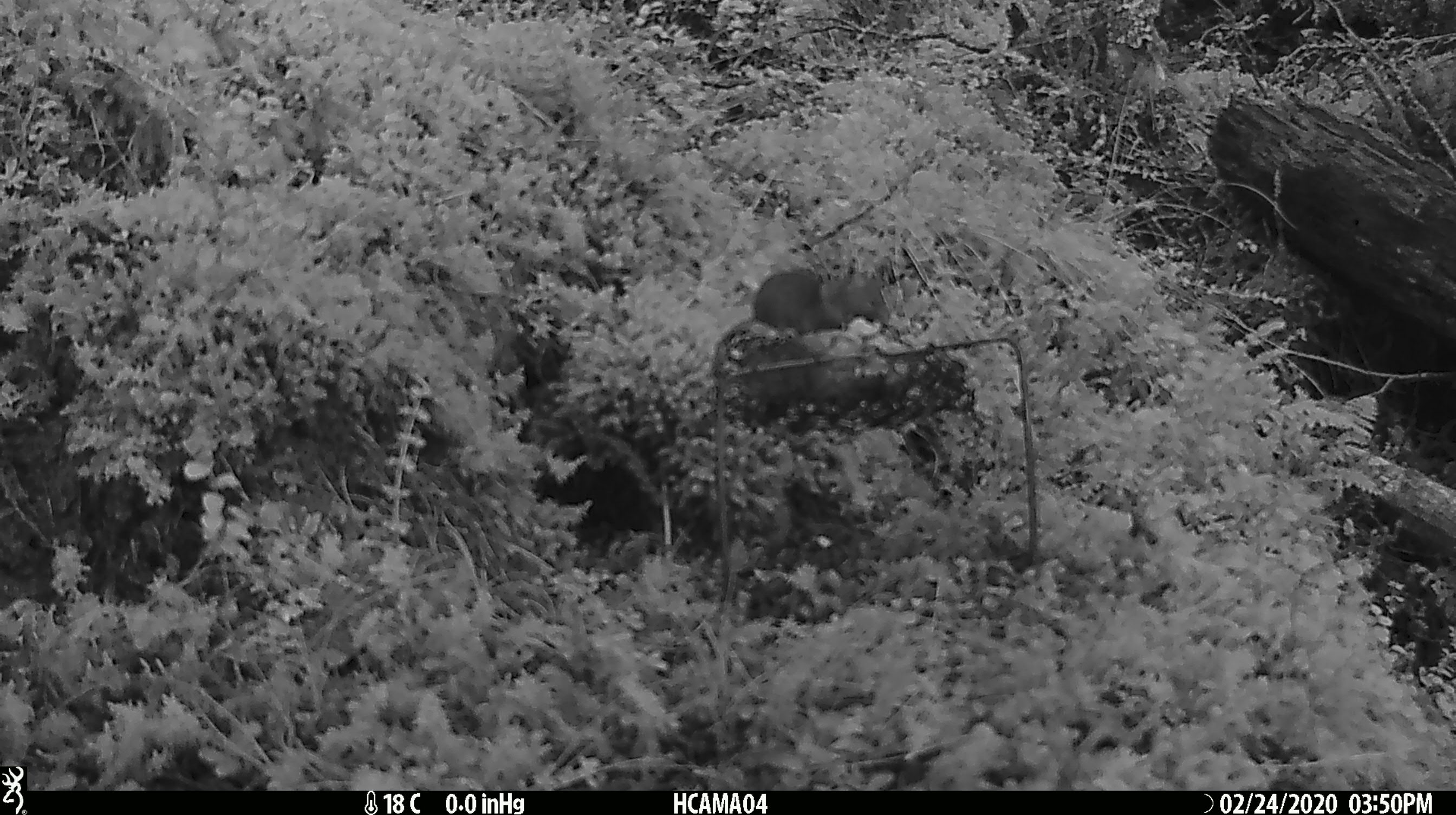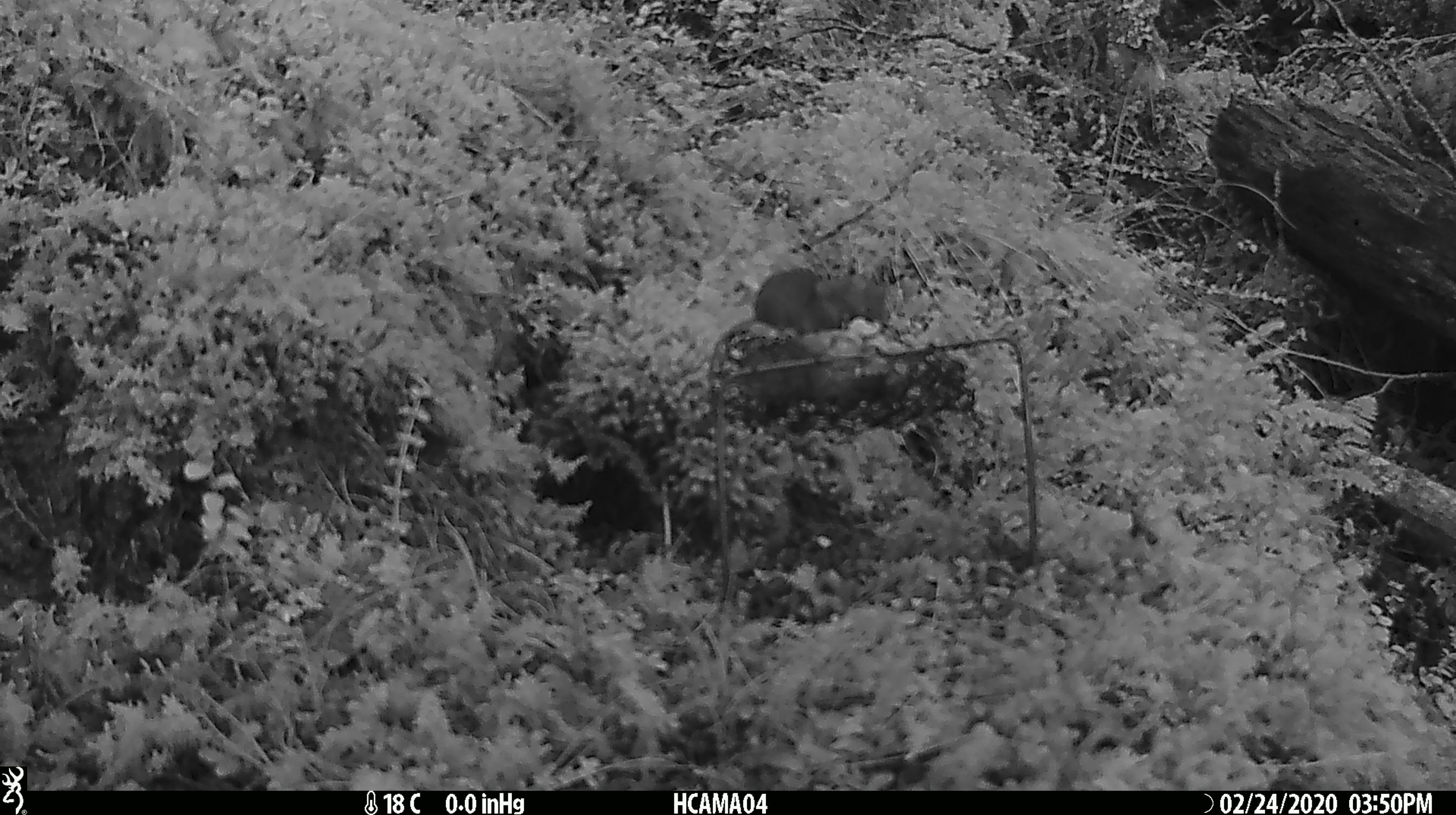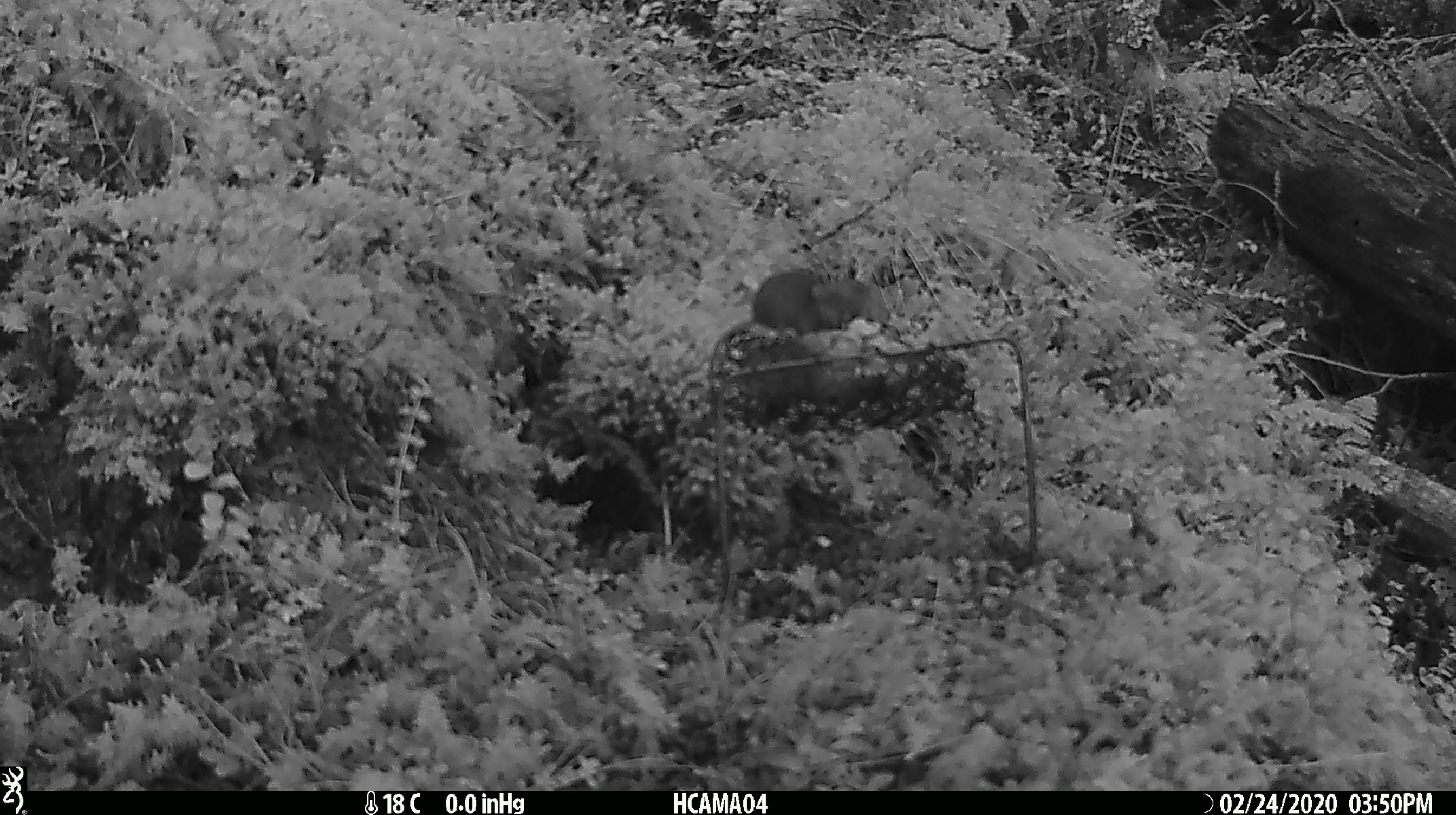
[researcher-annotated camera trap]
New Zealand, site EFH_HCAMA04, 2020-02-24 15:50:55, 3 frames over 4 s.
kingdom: Animalia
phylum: Chordata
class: Mammalia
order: Rodentia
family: Muridae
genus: Mus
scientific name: Mus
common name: mouse